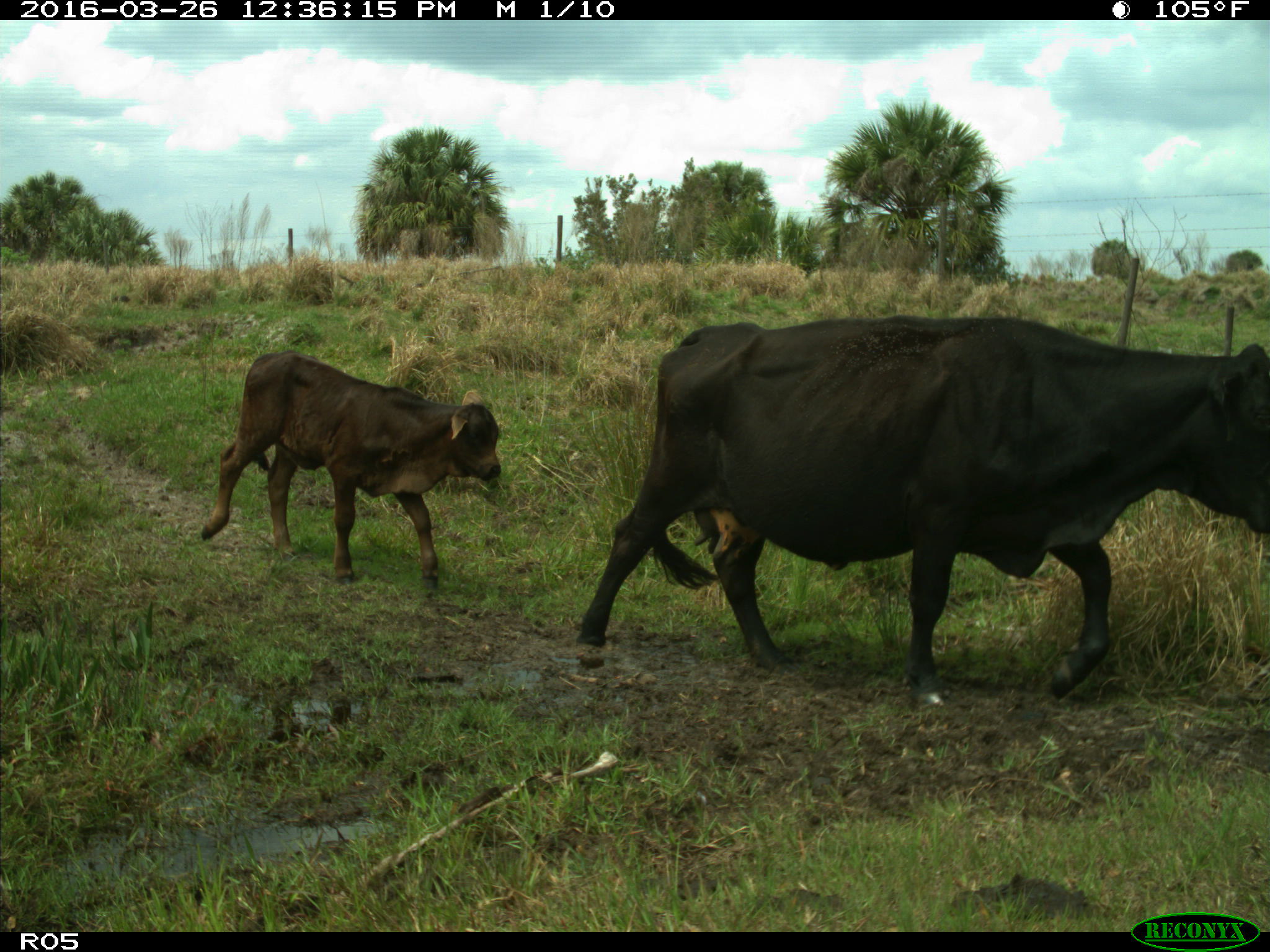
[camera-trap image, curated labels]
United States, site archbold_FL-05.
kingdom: Animalia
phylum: Chordata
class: Mammalia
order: Artiodactyla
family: Bovidae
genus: Bos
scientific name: Bos taurus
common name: domestic cow